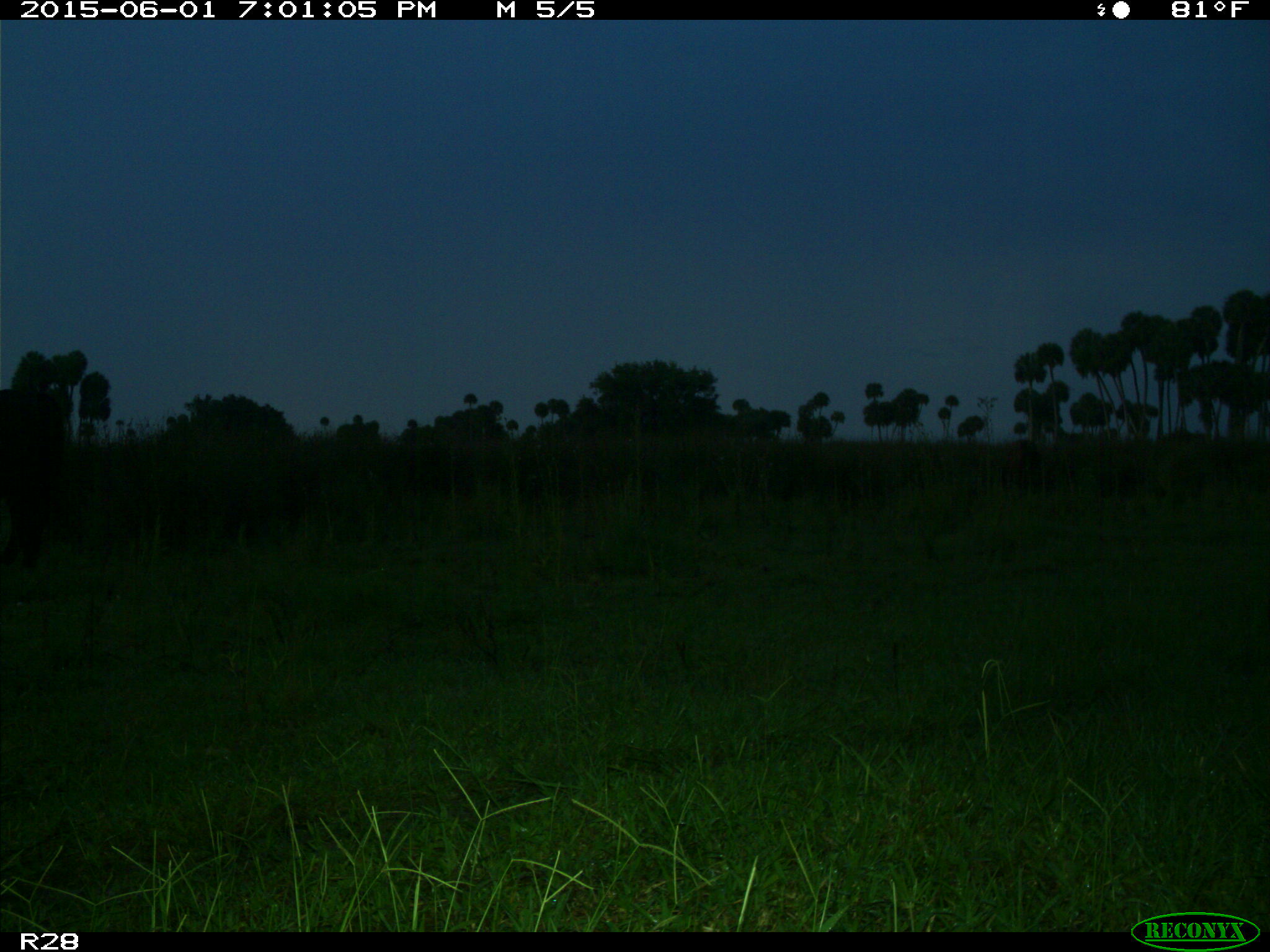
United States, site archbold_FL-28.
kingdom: Animalia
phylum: Chordata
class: Mammalia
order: Artiodactyla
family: Bovidae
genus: Bos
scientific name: Bos taurus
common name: domestic cow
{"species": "Bos taurus (domestic cow)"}